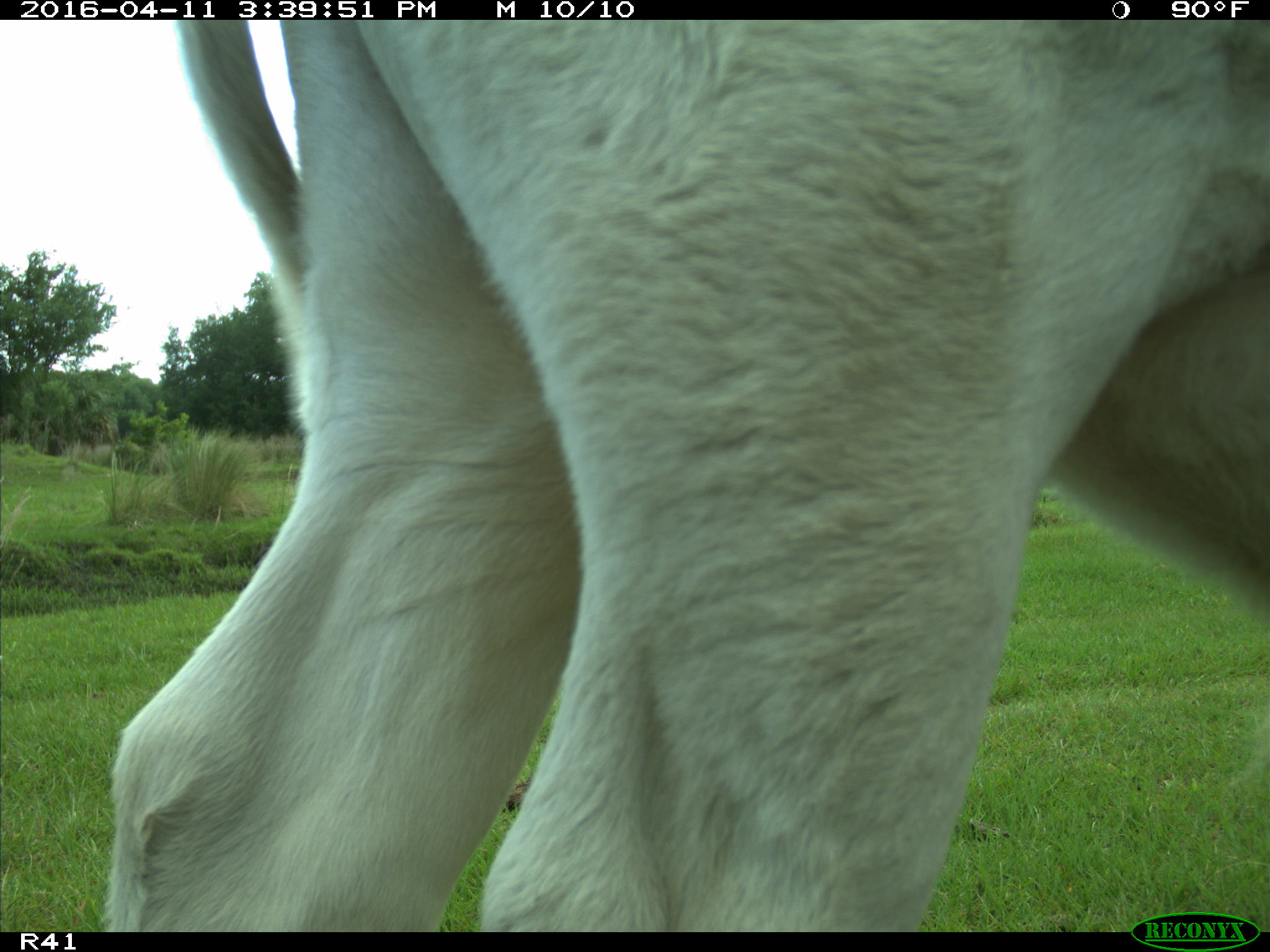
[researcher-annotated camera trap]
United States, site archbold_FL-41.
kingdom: Animalia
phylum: Chordata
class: Mammalia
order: Artiodactyla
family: Bovidae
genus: Bos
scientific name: Bos taurus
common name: domestic cow